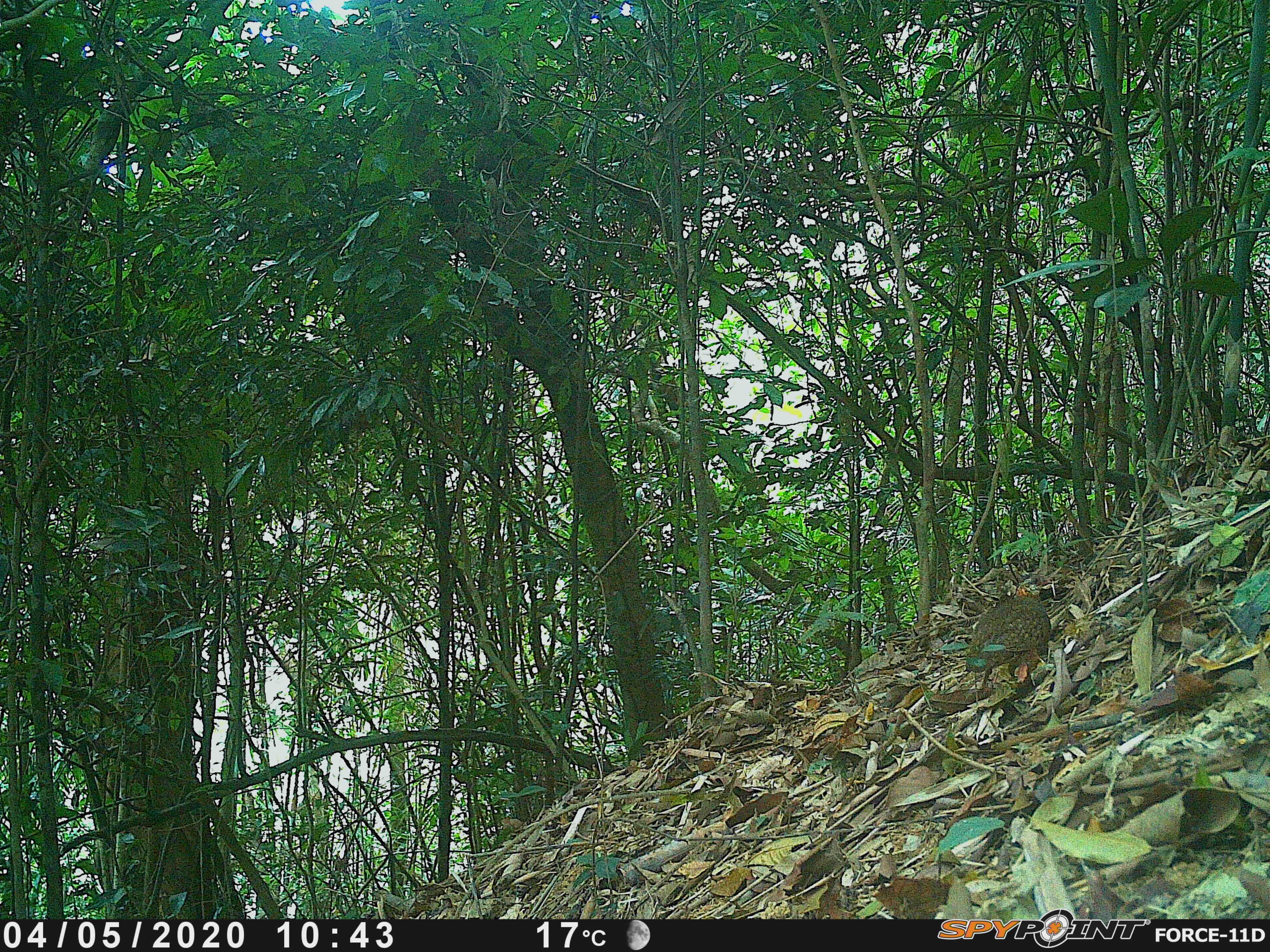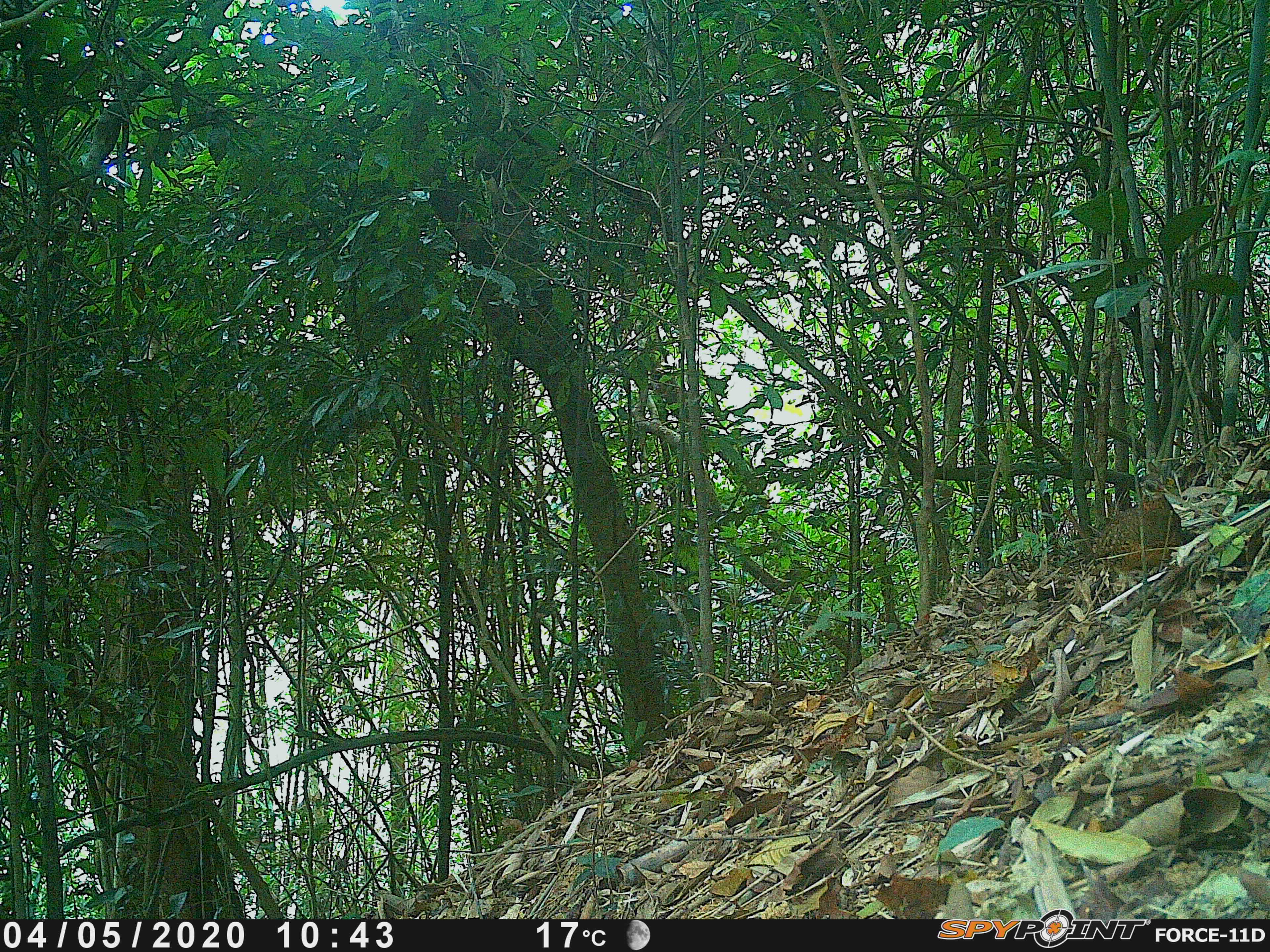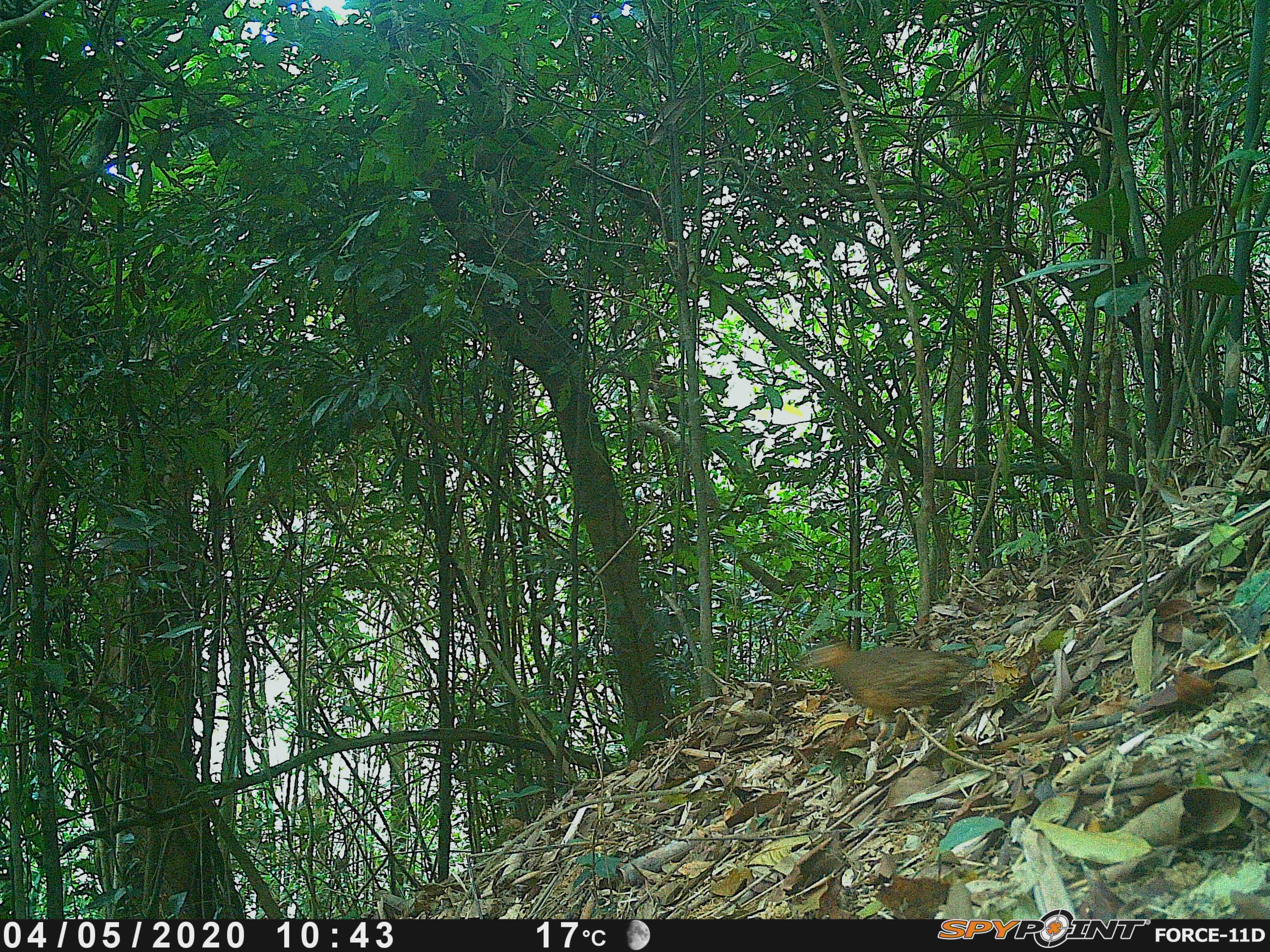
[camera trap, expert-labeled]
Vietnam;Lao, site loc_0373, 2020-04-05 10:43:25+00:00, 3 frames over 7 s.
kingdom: Animalia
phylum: Chordata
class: Aves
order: Galliformes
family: Phasianidae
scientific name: Phasianidae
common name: partridge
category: unidentified partridge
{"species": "unidentified partridge (partridge) (Phasianidae)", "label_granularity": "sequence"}